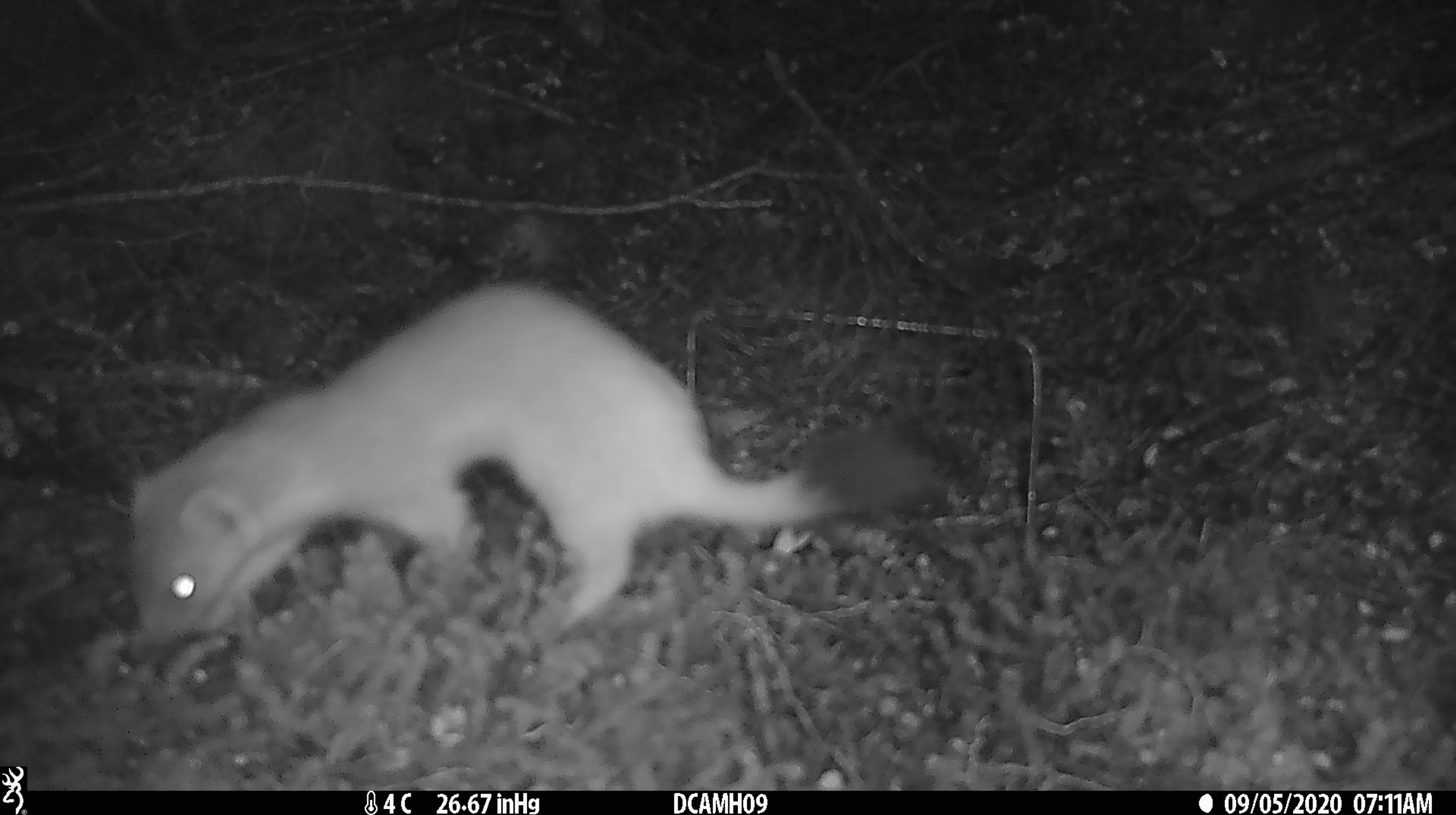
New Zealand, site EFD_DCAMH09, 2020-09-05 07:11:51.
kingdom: Animalia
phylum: Chordata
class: Mammalia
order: Carnivora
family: Mustelidae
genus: Mustela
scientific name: Mustela erminea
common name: stoat